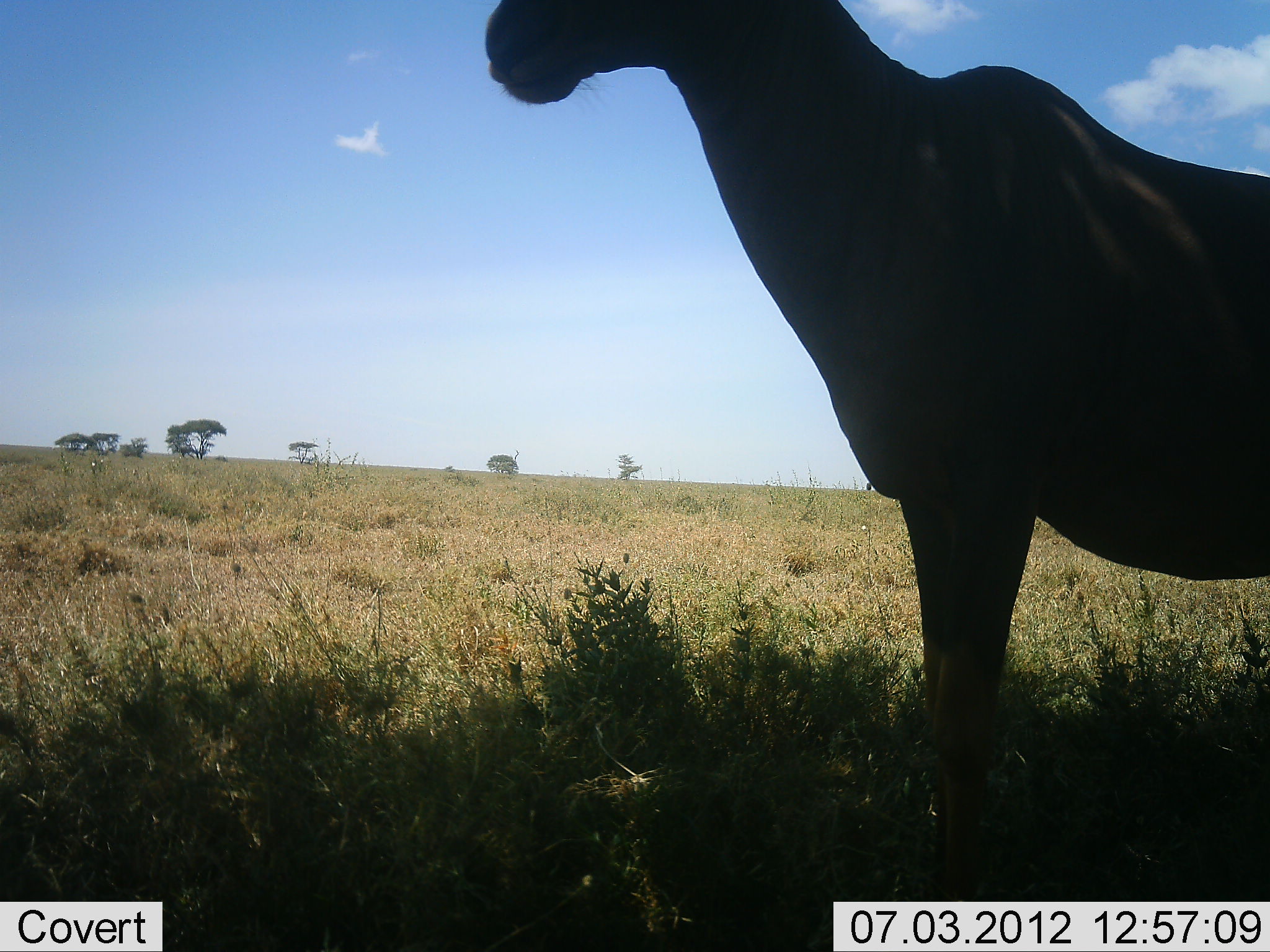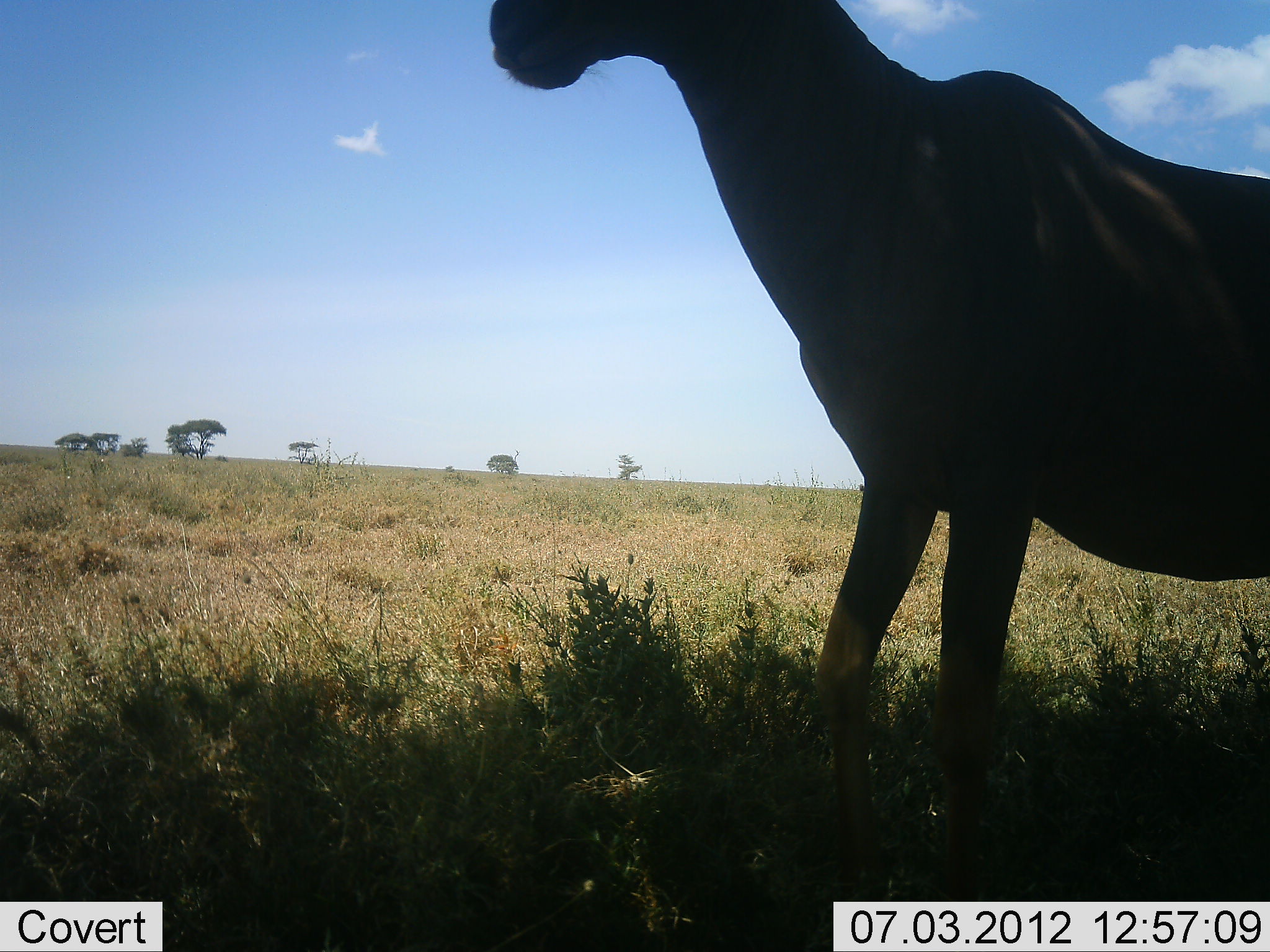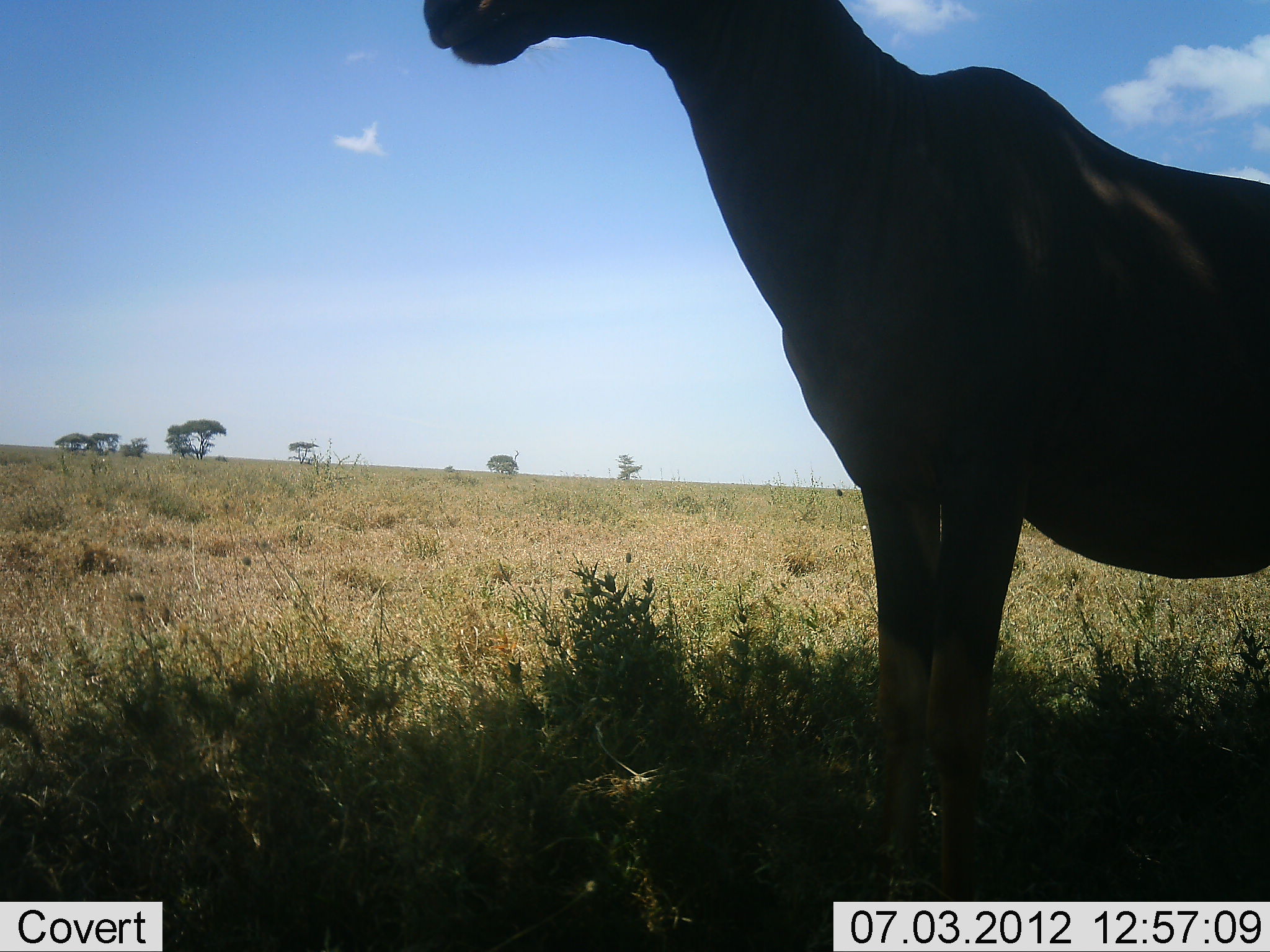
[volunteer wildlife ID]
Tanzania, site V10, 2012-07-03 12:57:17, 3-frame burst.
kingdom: Animalia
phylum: Chordata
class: Mammalia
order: Artiodactyla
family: Bovidae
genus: Alcelaphus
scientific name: Alcelaphus buselaphus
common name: hartebeest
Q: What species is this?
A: Hartebeest (Alcelaphus buselaphus).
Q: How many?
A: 1.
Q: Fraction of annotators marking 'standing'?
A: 100%.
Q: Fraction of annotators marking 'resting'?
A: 0%.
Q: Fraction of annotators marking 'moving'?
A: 0%.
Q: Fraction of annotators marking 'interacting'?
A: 0%.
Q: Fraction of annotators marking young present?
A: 0%.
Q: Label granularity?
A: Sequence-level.